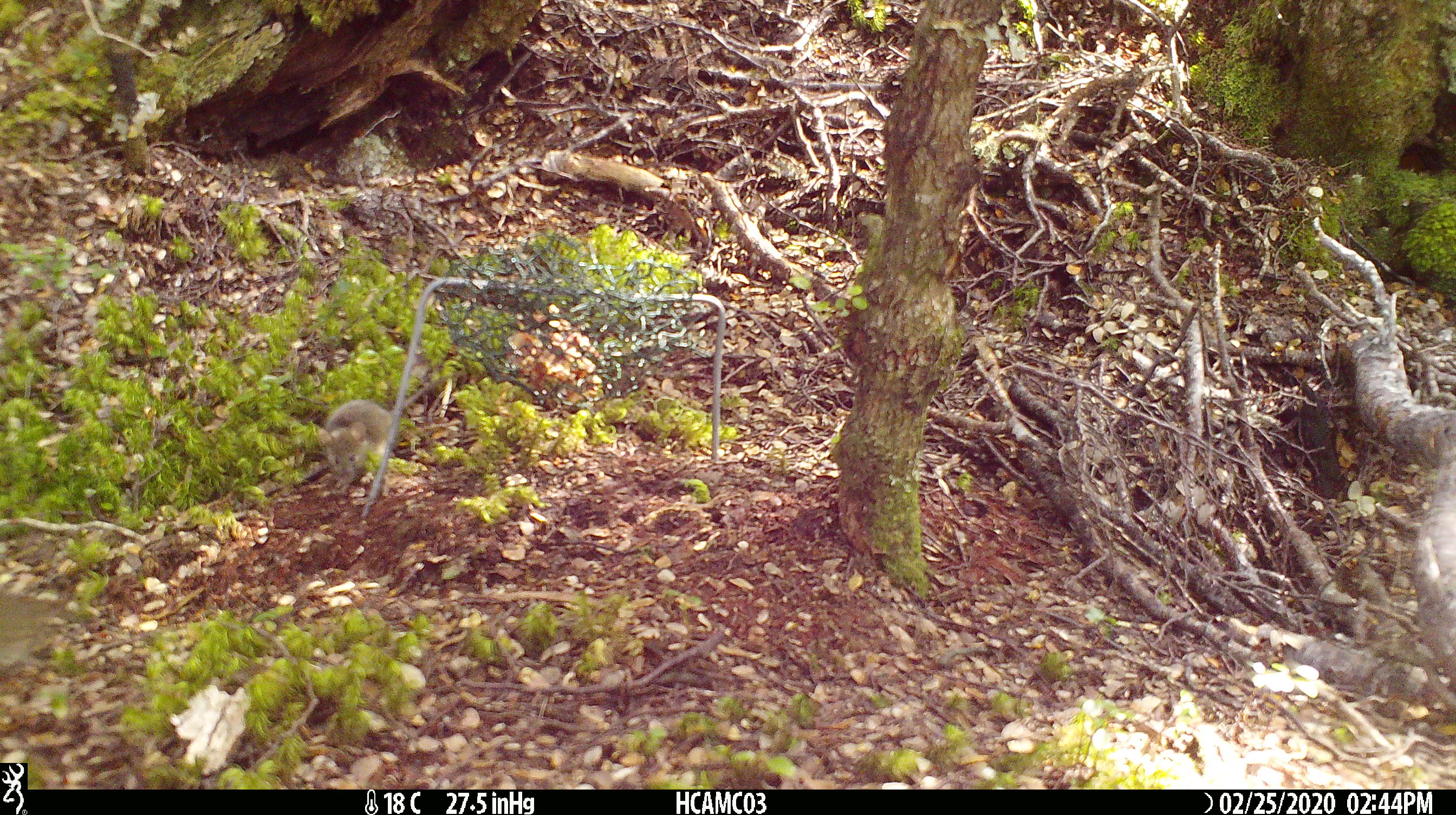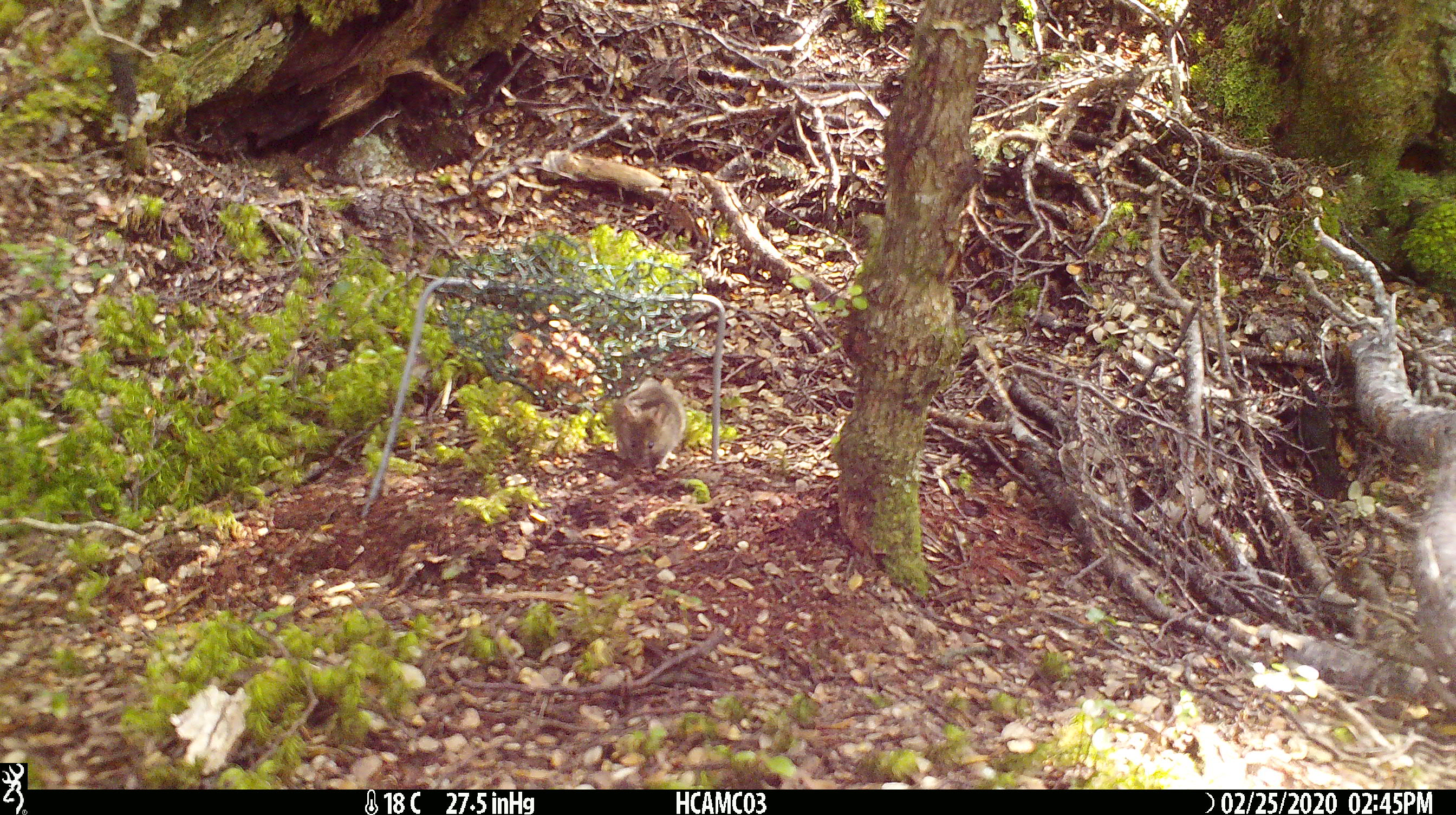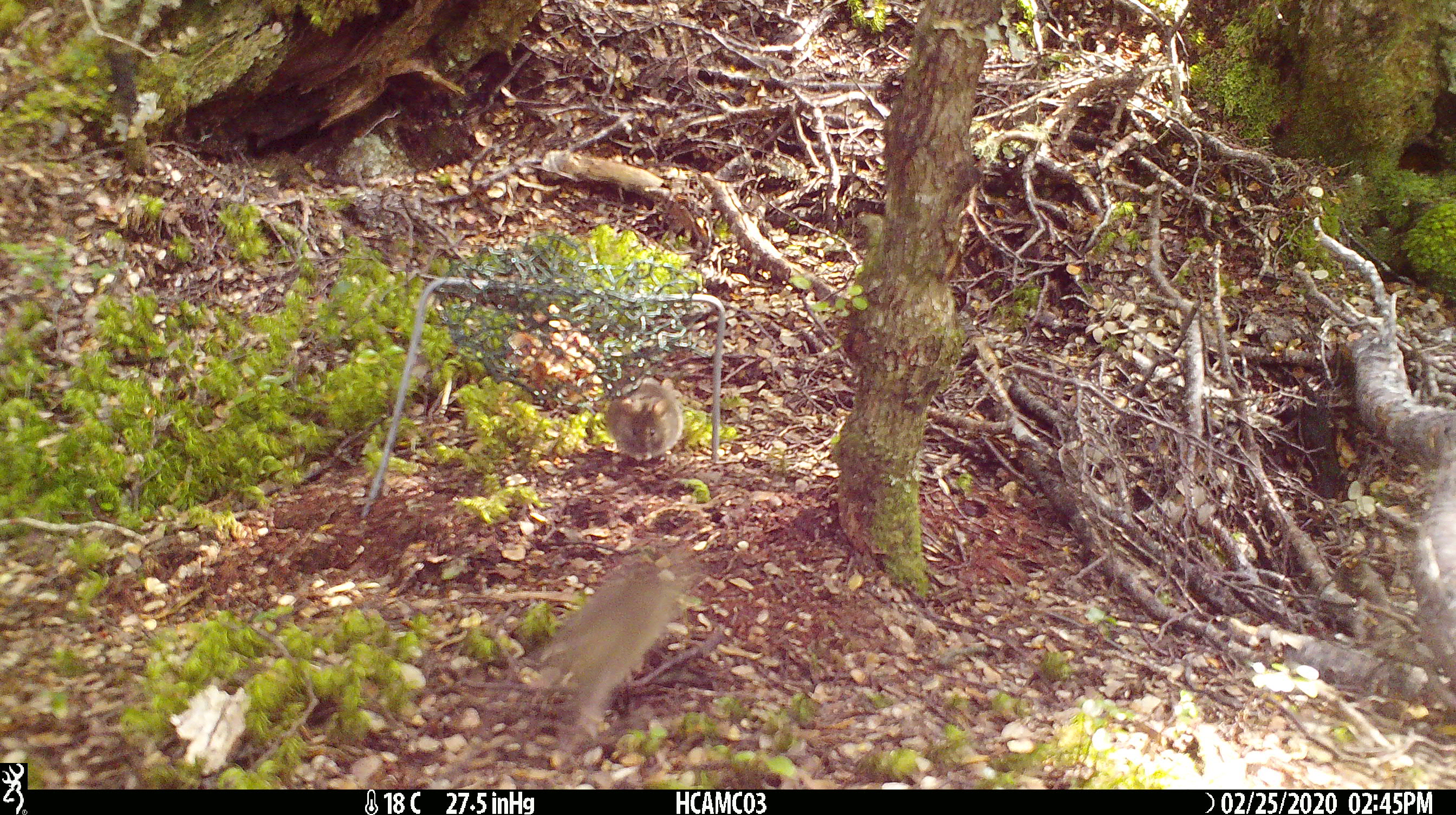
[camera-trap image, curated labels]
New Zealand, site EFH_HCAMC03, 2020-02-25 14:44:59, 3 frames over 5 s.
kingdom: Animalia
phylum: Chordata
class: Mammalia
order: Rodentia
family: Muridae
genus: Mus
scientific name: Mus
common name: mouse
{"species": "mouse (Mus)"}